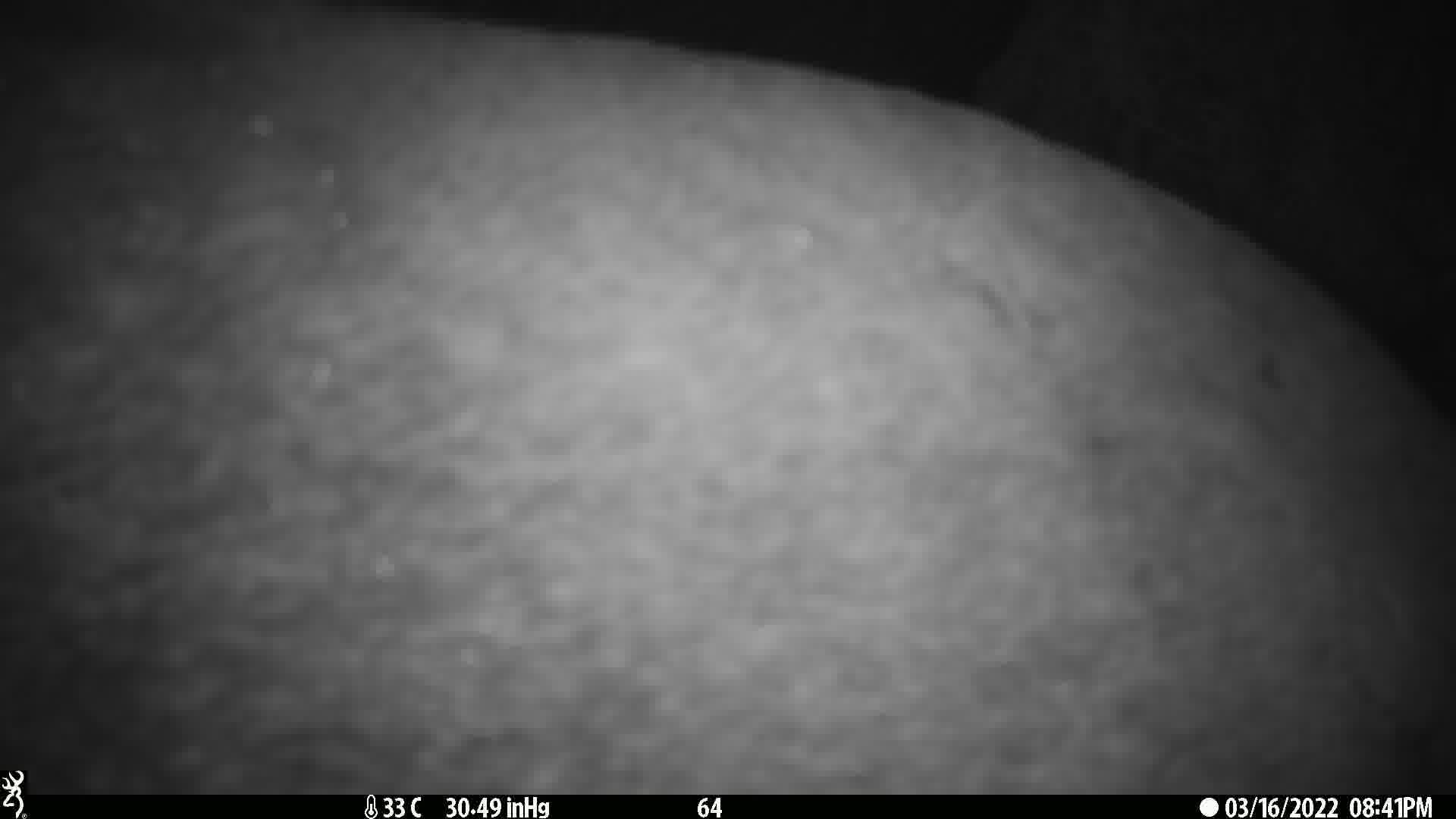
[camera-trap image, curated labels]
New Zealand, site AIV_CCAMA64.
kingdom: Animalia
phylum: Chordata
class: Mammalia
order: Carnivora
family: Otariidae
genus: Phocarctos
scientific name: Phocarctos hookeri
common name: new zealand sea lion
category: sealion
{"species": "sealion (new zealand sea lion) (Phocarctos hookeri)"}